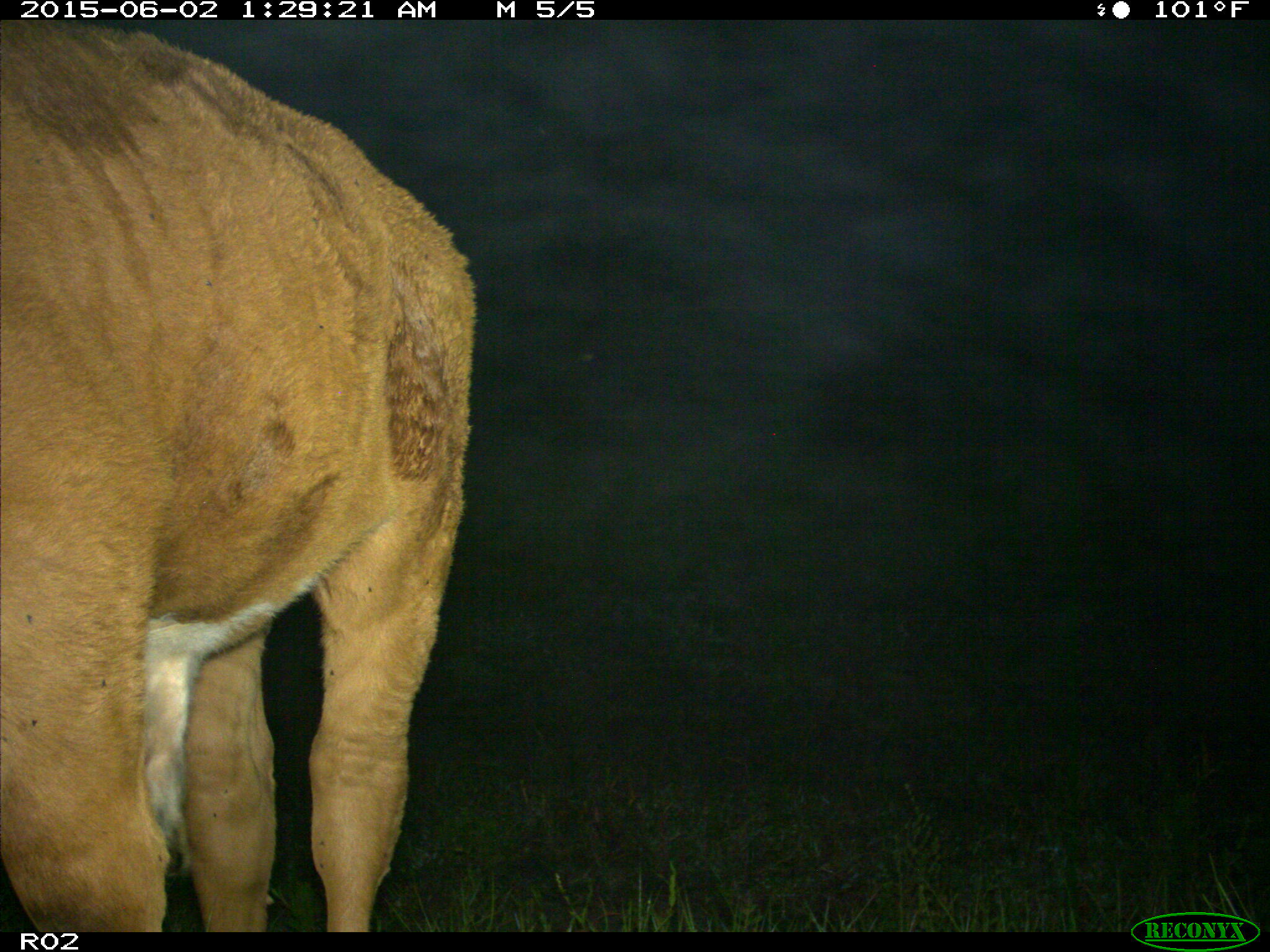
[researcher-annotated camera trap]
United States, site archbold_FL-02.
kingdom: Animalia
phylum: Chordata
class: Mammalia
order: Artiodactyla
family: Bovidae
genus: Bos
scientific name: Bos taurus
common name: domestic cow